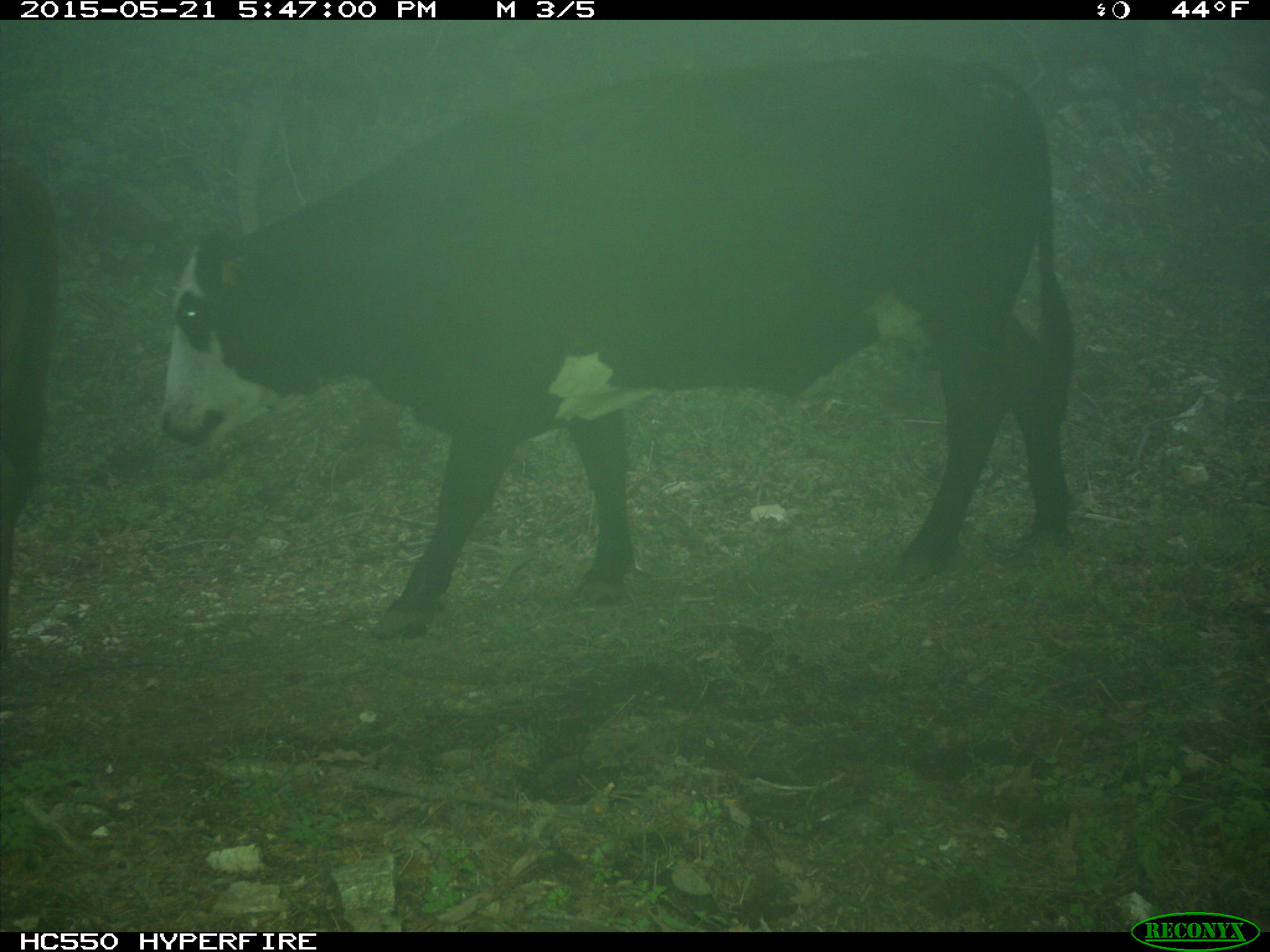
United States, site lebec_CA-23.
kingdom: Animalia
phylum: Chordata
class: Mammalia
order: Artiodactyla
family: Bovidae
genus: Bos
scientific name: Bos taurus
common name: domestic cow